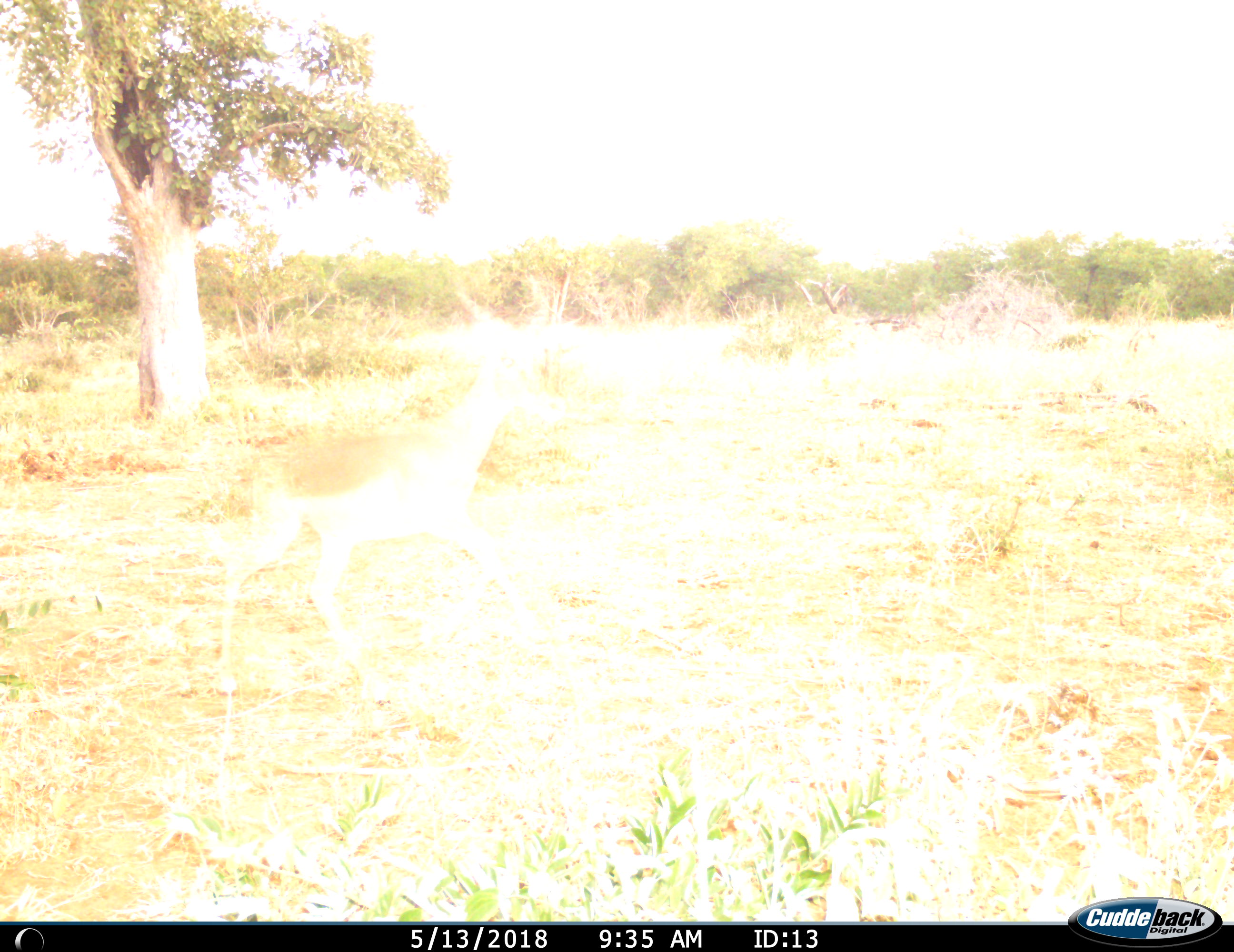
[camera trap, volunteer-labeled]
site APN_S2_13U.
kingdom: Animalia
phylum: Chordata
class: Mammalia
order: Artiodactyla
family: Bovidae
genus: Aepyceros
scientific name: Aepyceros melampus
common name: impala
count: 1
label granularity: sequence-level